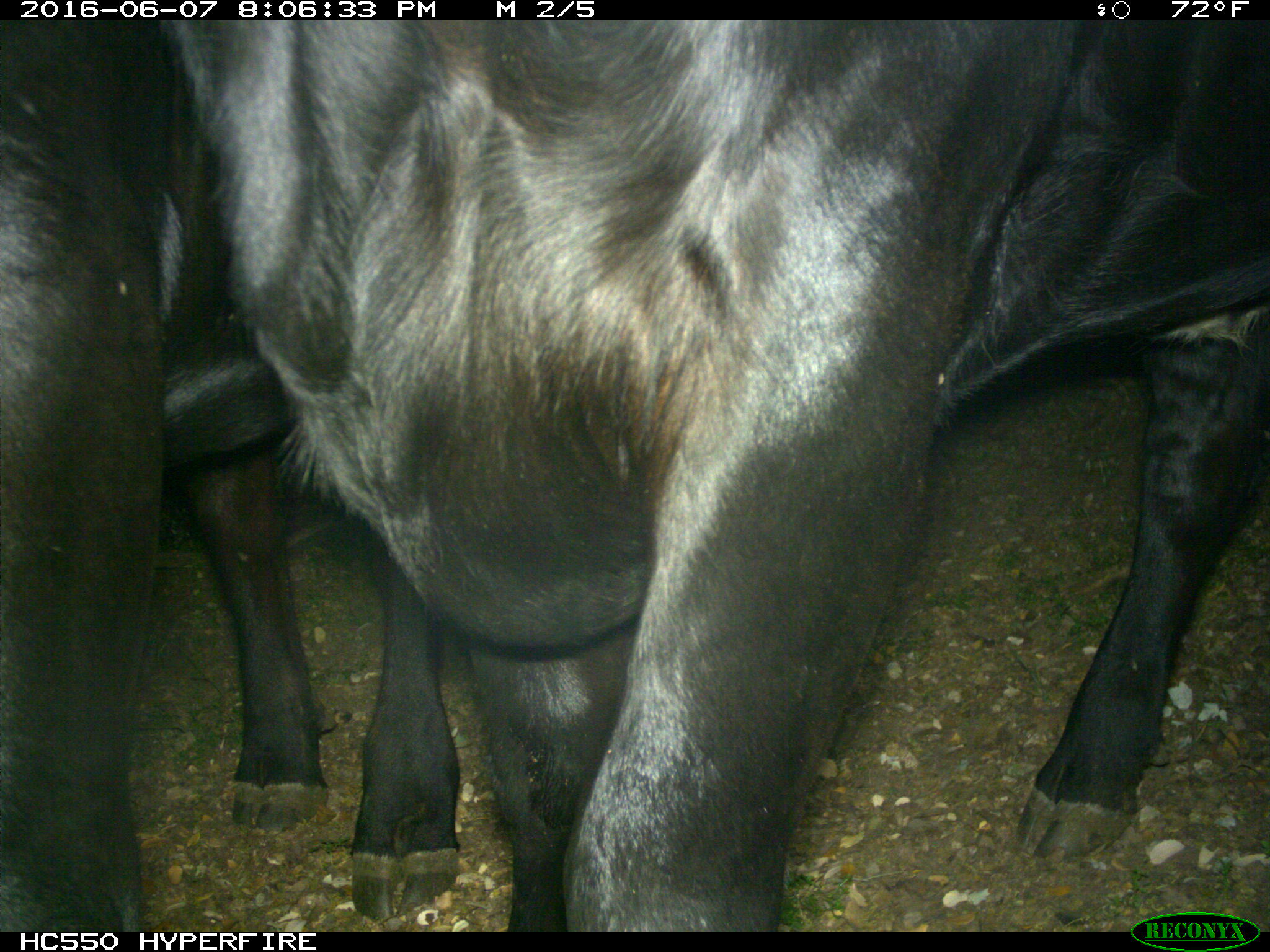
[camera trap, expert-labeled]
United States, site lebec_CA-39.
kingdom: Animalia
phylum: Chordata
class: Mammalia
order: Artiodactyla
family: Bovidae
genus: Bos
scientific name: Bos taurus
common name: domestic cow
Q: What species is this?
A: Bos taurus (domestic cow).